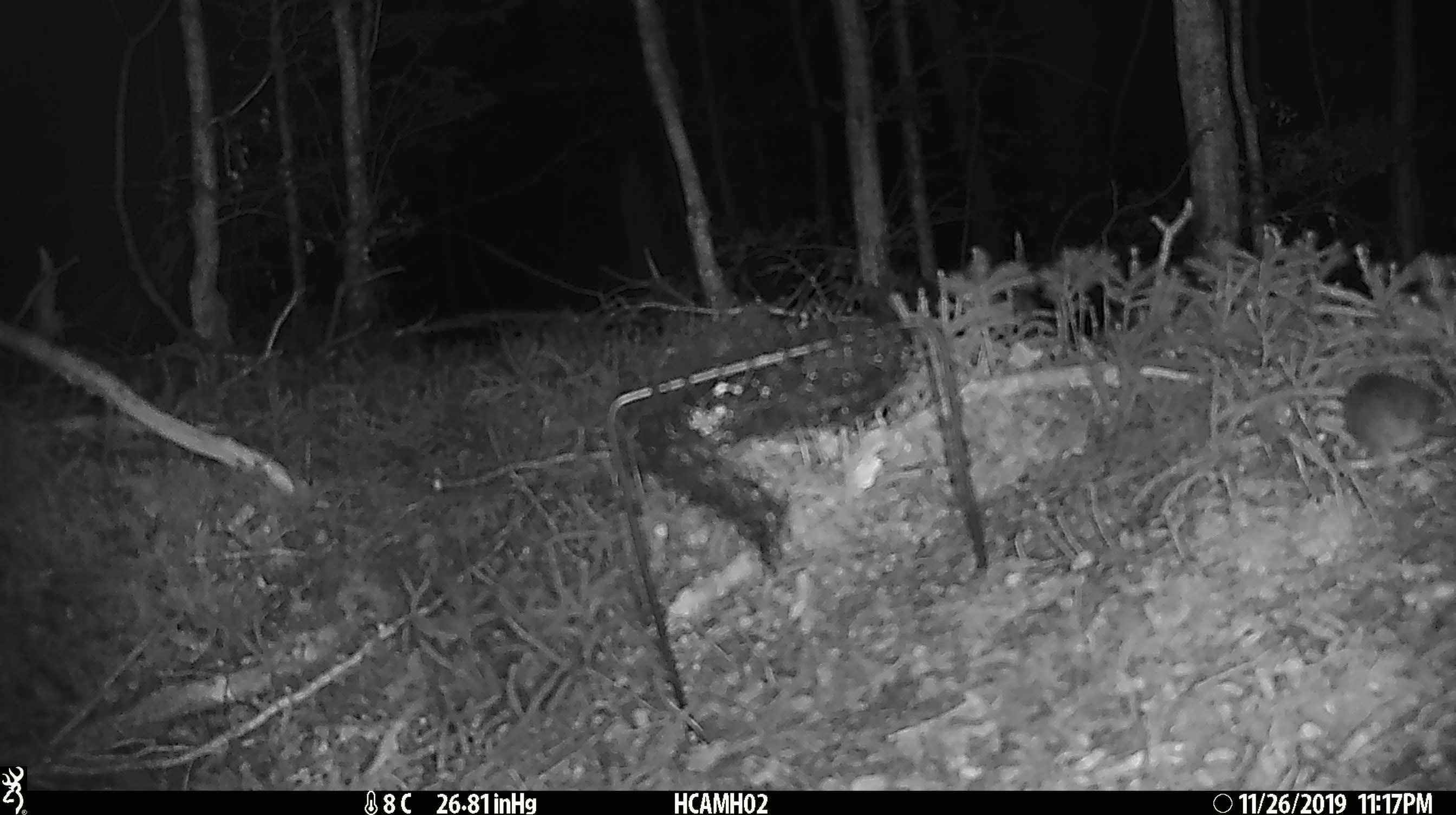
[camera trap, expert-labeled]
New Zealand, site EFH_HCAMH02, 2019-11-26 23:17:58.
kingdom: Animalia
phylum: Chordata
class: Mammalia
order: Rodentia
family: Muridae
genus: Mus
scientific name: Mus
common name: mouse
Mouse (Mus).